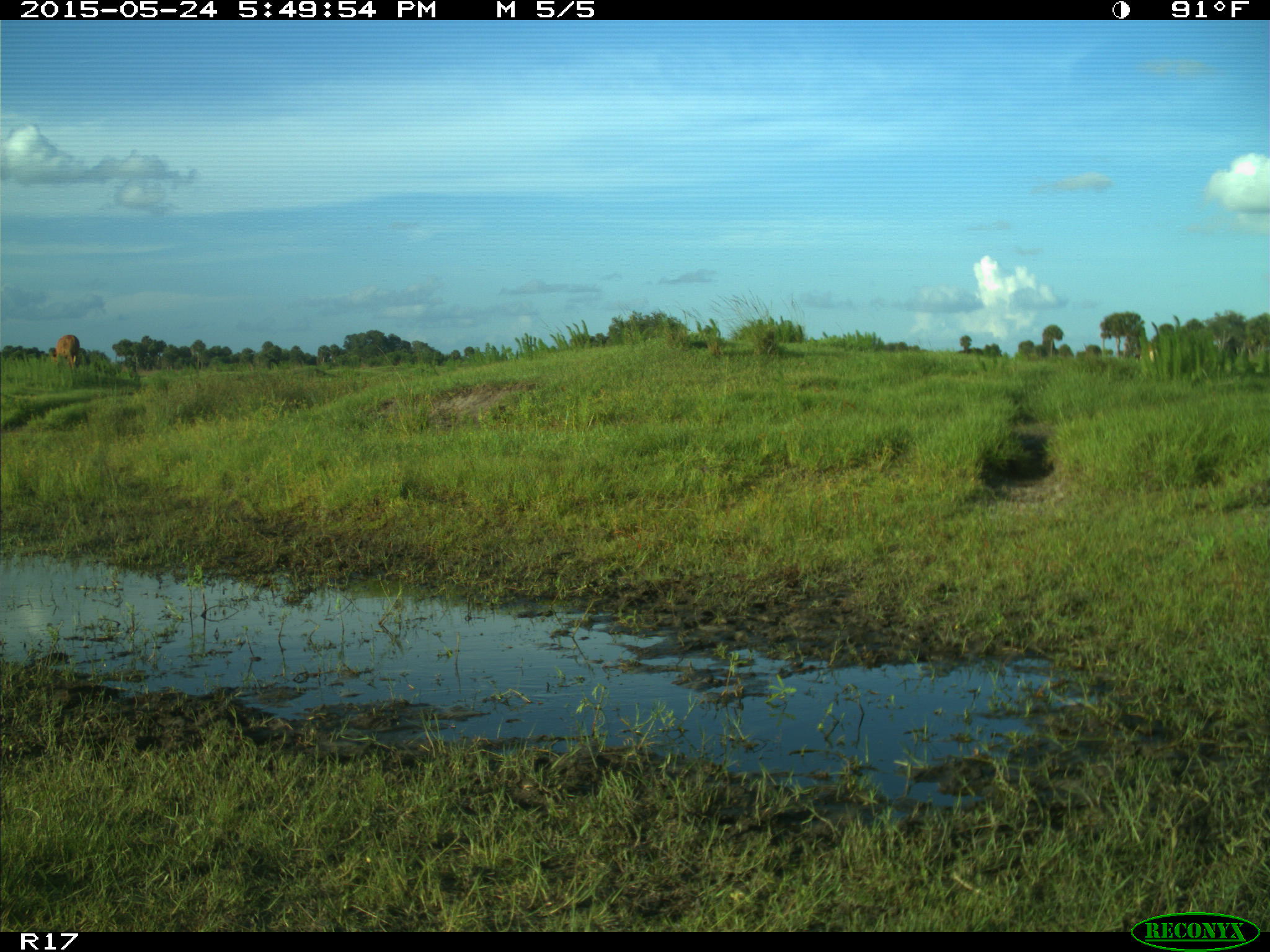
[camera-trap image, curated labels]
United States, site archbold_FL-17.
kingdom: Animalia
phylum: Chordata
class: Mammalia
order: Artiodactyla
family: Bovidae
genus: Bos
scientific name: Bos taurus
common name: domestic cow